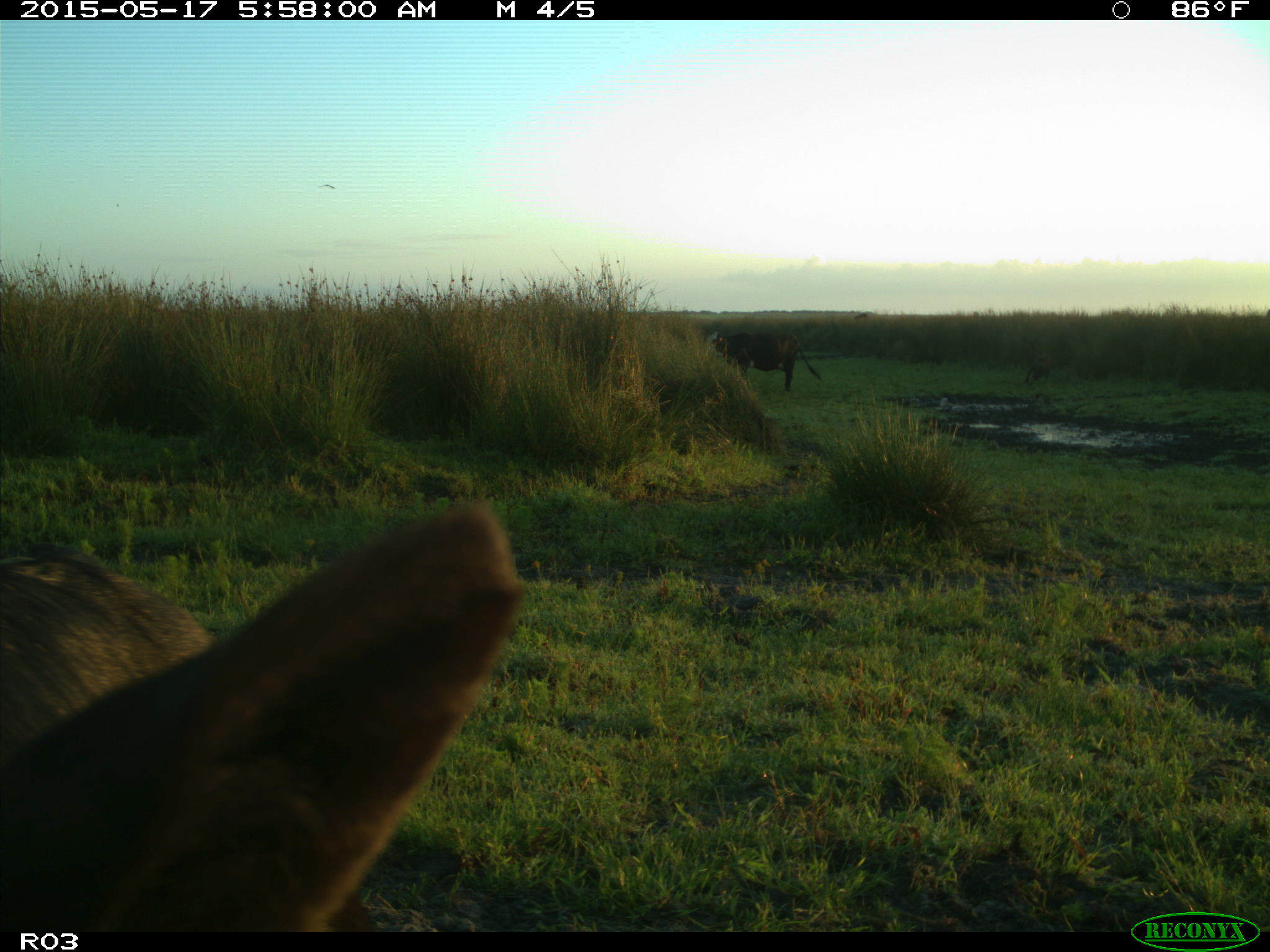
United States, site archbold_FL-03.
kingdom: Animalia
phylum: Chordata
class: Mammalia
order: Artiodactyla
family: Bovidae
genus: Bos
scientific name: Bos taurus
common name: domestic cow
Bos taurus (domestic cow).